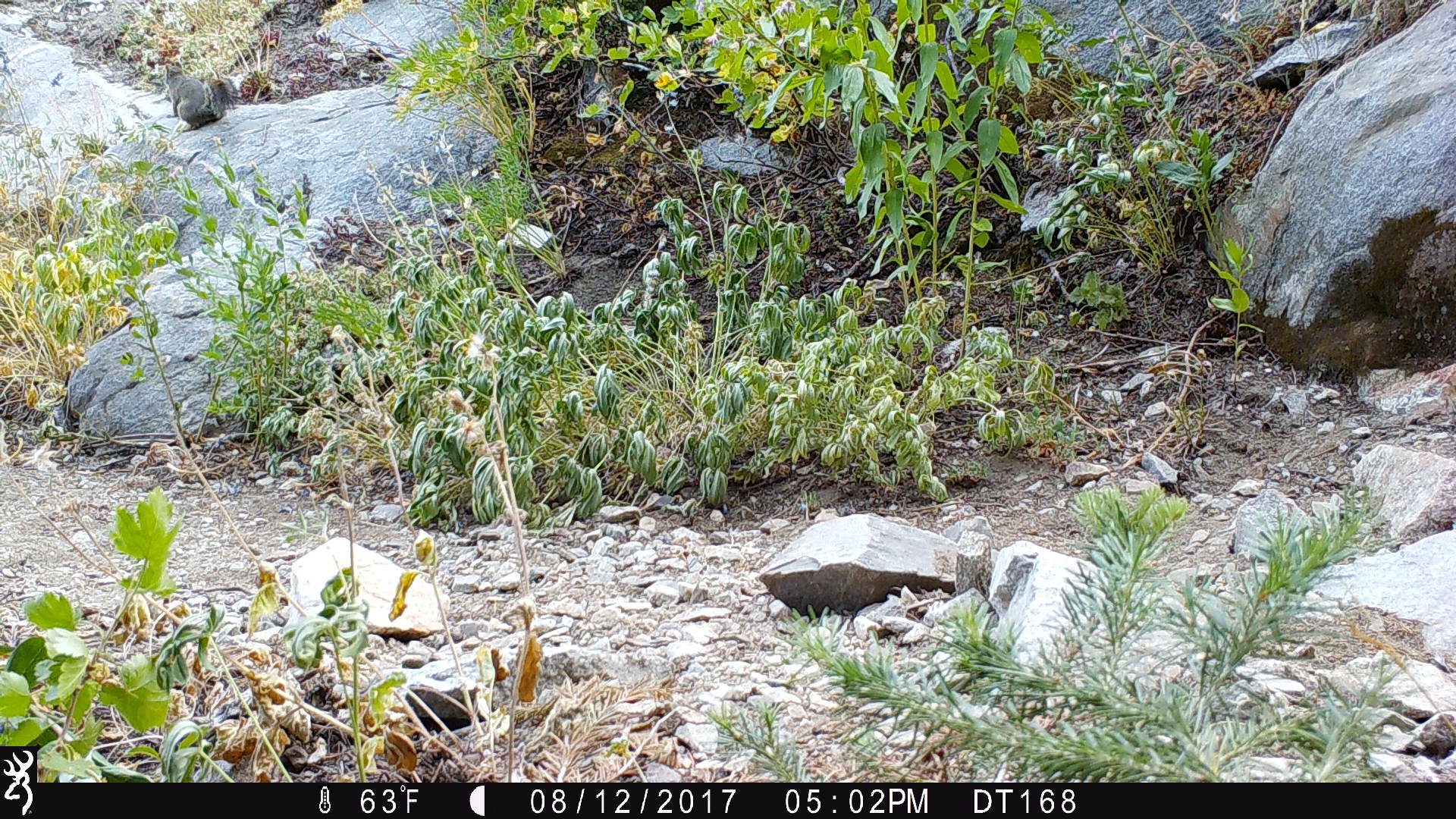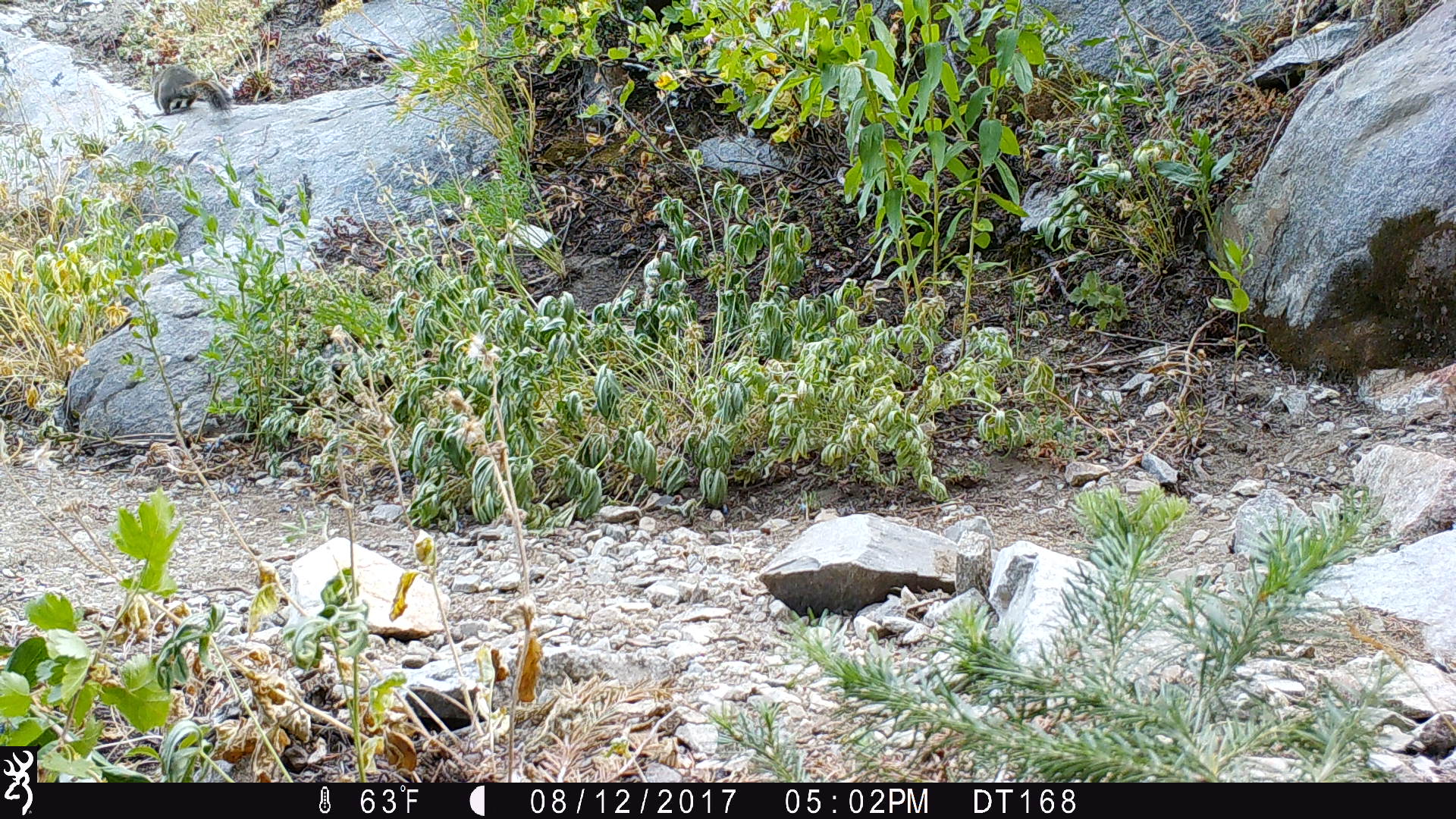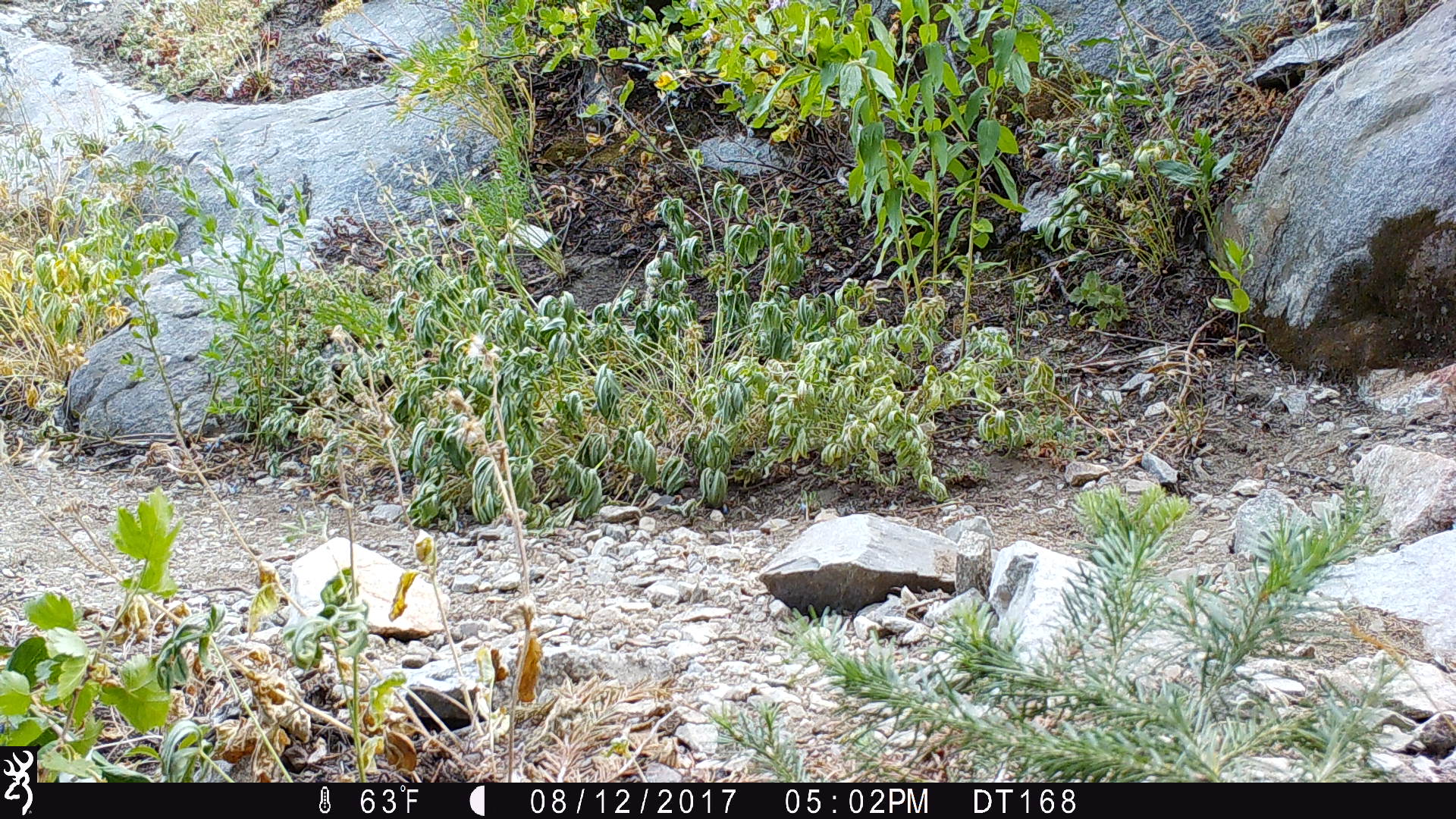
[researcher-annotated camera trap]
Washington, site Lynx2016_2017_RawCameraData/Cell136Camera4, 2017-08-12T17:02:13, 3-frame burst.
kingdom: Animalia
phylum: Chordata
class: Mammalia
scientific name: Mammalia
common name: small mammal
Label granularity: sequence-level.